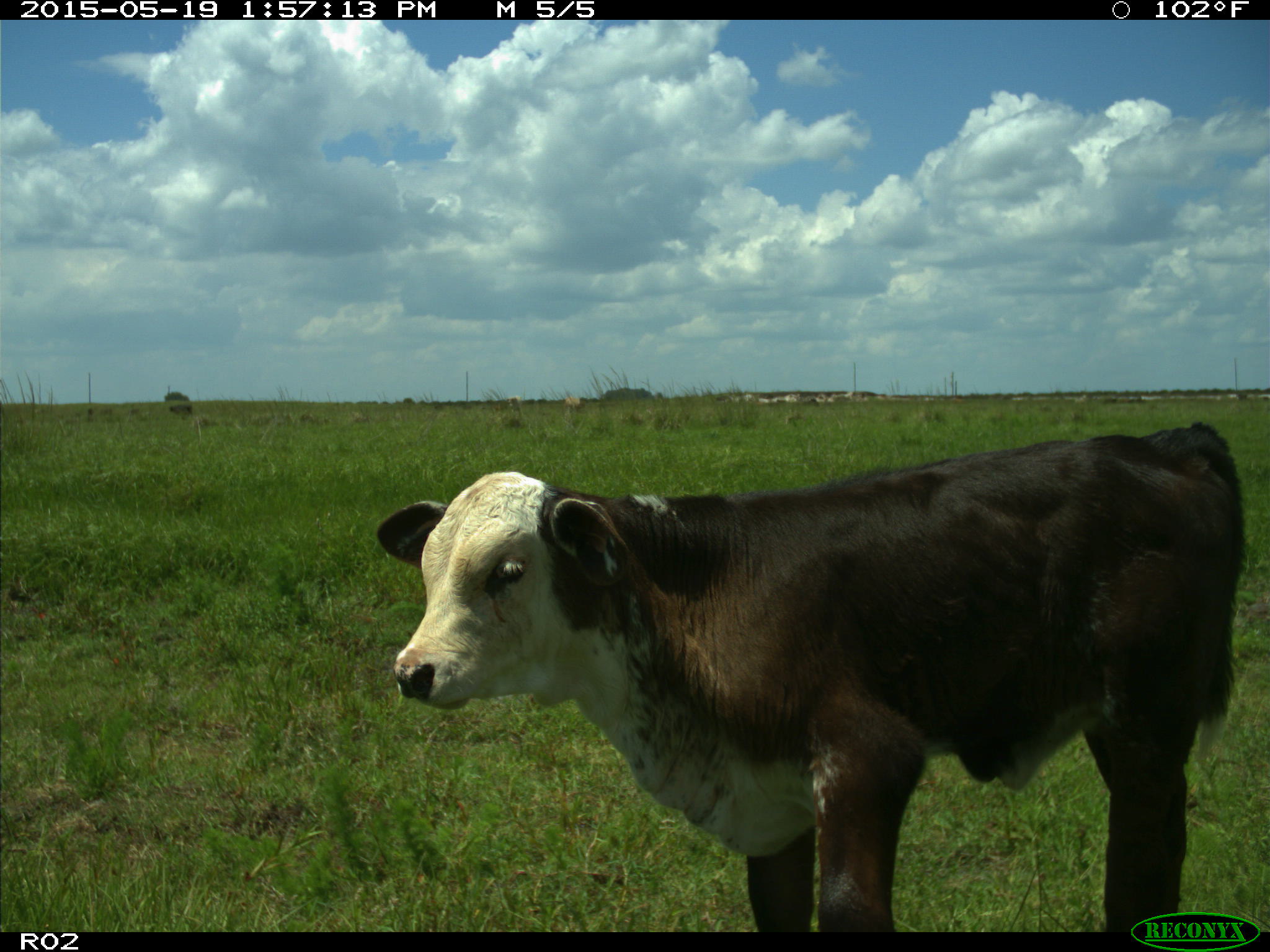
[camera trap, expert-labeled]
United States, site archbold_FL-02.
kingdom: Animalia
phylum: Chordata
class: Mammalia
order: Artiodactyla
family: Bovidae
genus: Bos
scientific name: Bos taurus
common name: domestic cow